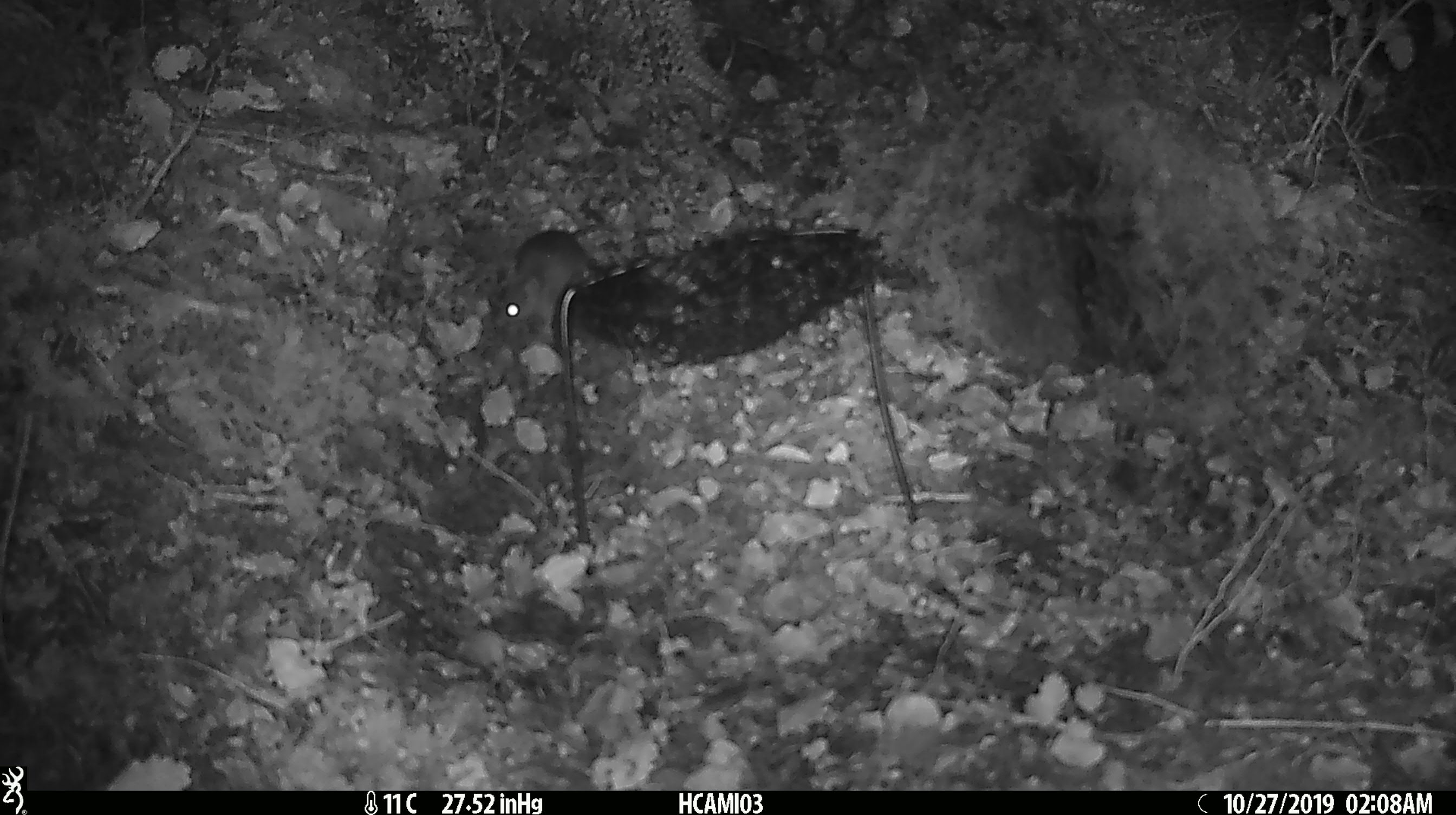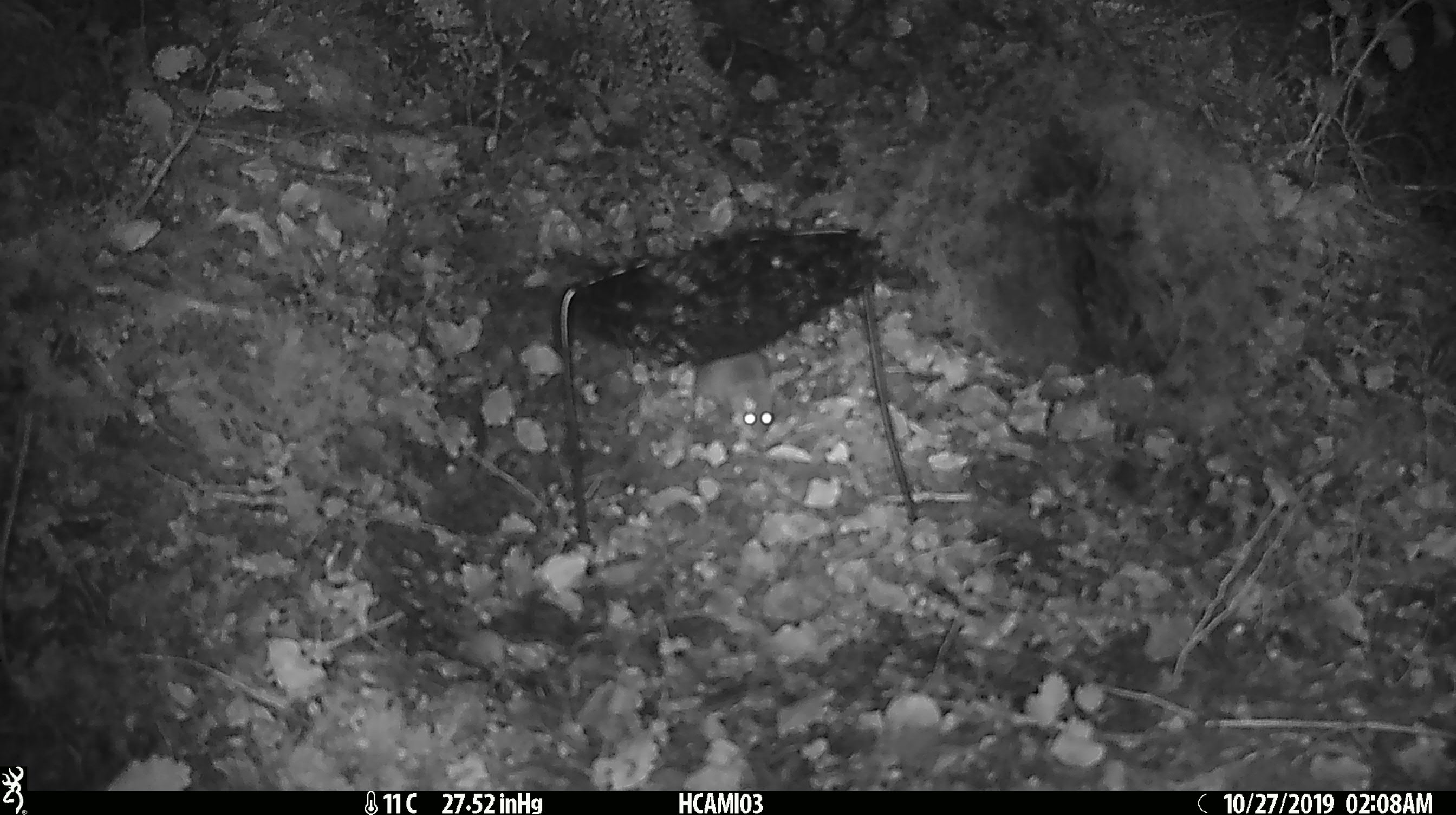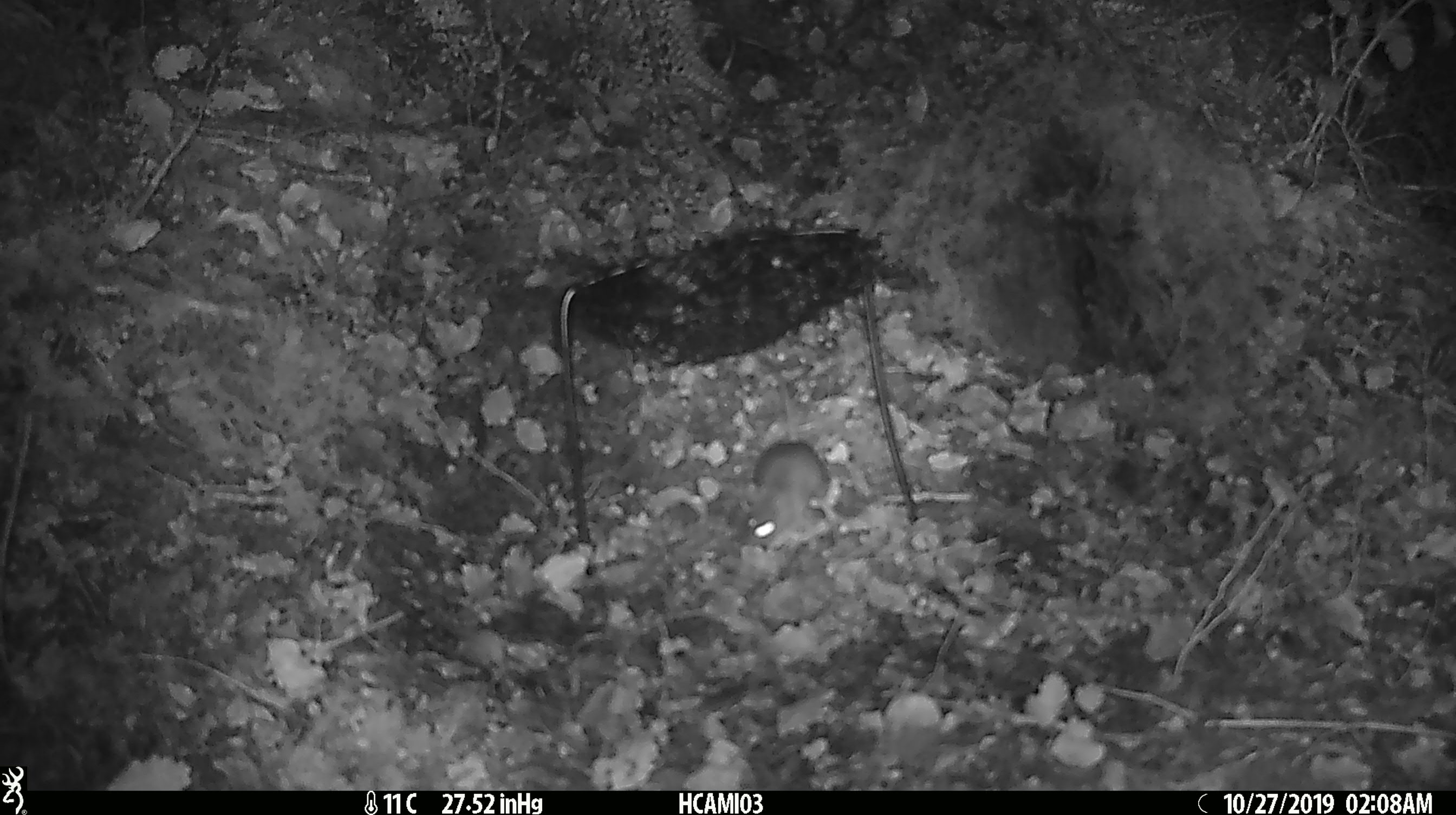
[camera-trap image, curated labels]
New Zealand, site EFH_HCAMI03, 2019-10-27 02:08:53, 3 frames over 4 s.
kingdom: Animalia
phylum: Chordata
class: Mammalia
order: Rodentia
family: Muridae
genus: Mus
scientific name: Mus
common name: mouse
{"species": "mouse (Mus)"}